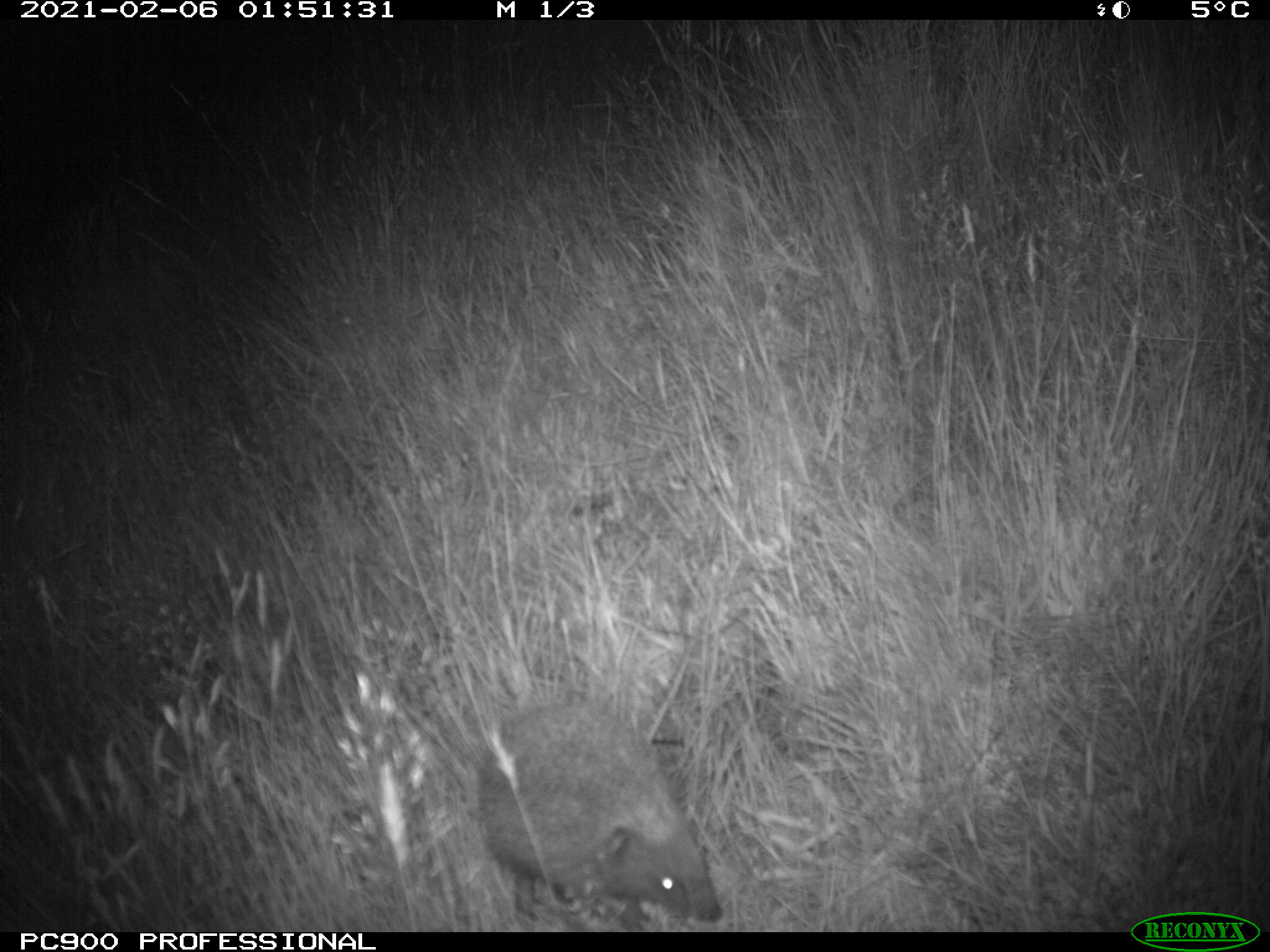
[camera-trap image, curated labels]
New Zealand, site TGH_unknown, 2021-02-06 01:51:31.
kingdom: Animalia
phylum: Chordata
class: Mammalia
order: Eulipotyphla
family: Erinaceidae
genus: Erinaceus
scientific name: Erinaceus europaeus europaeus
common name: european hedgehog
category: hedgehog